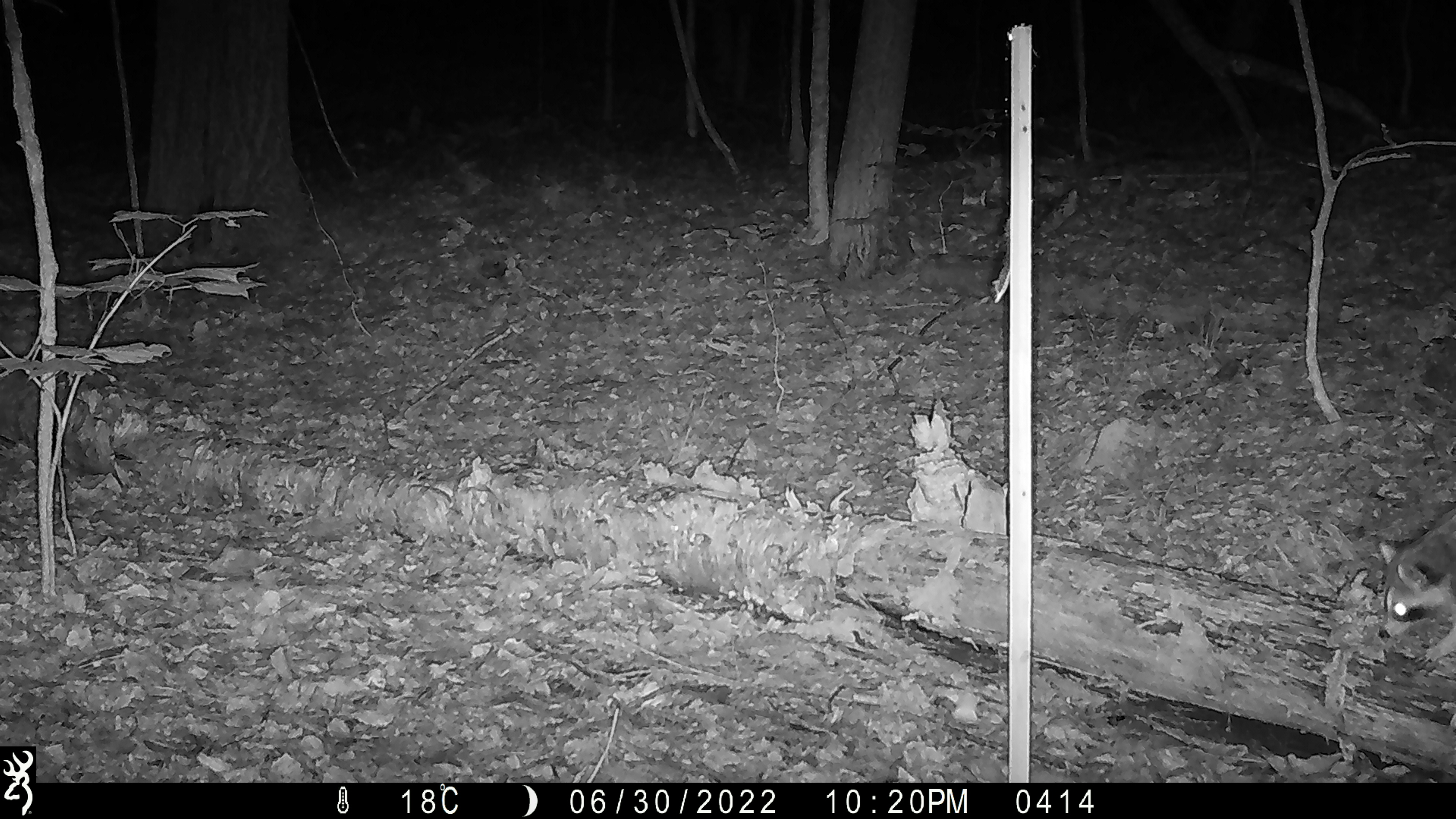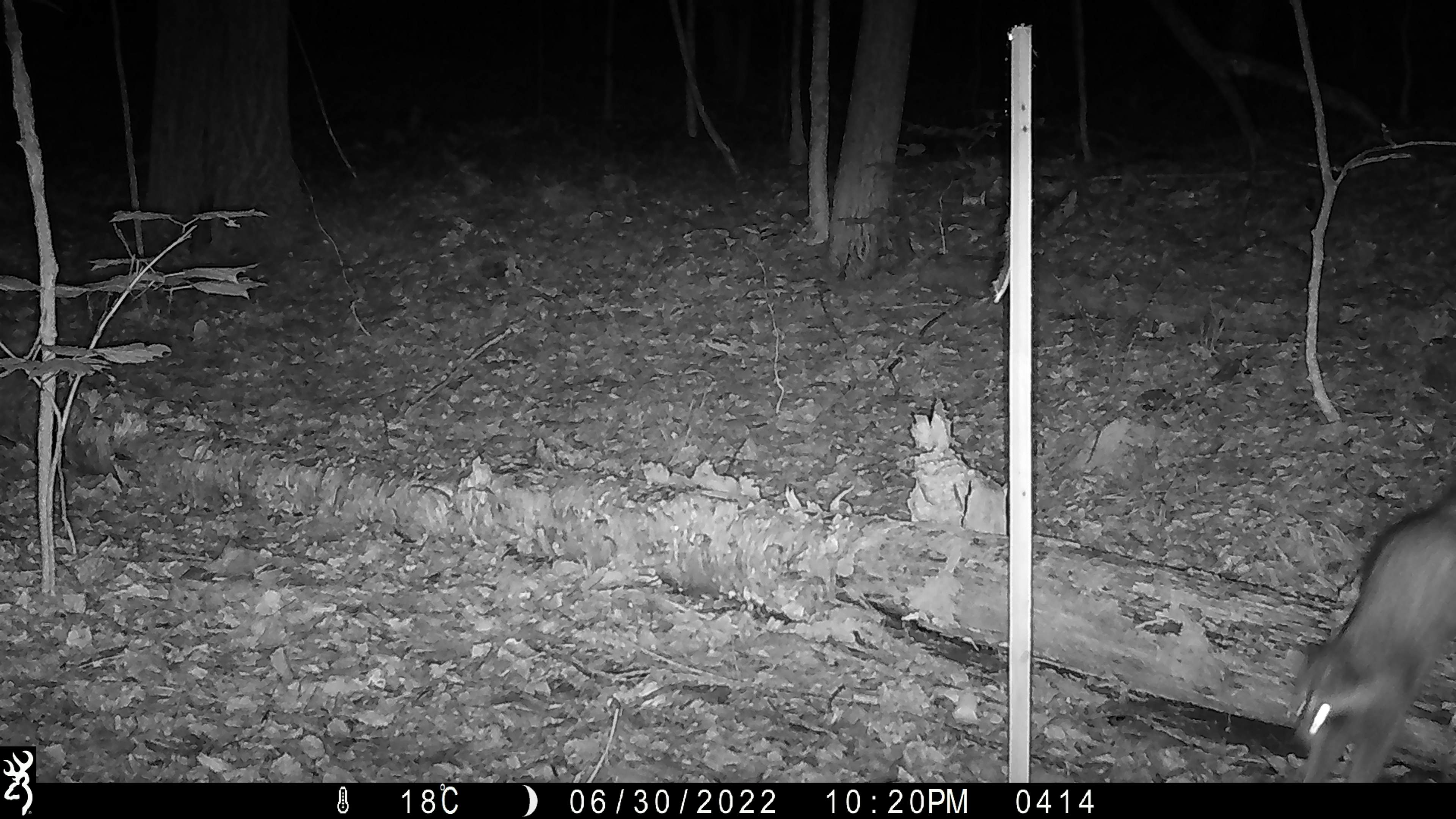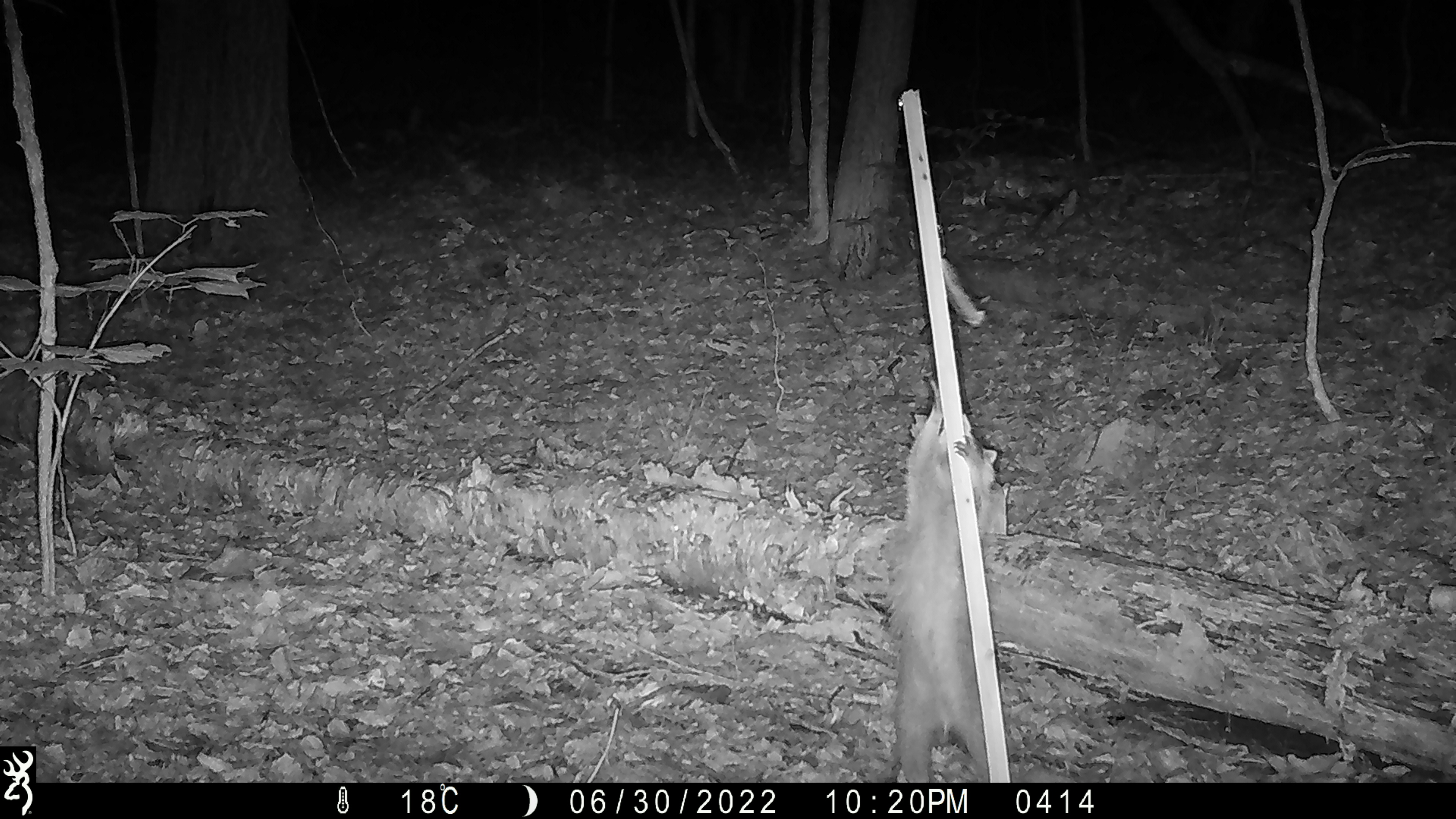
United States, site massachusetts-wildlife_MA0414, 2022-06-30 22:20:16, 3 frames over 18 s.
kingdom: Animalia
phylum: Chordata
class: Mammalia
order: Carnivora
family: Procyonidae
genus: Procyon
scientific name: Procyon lotor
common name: raccoon